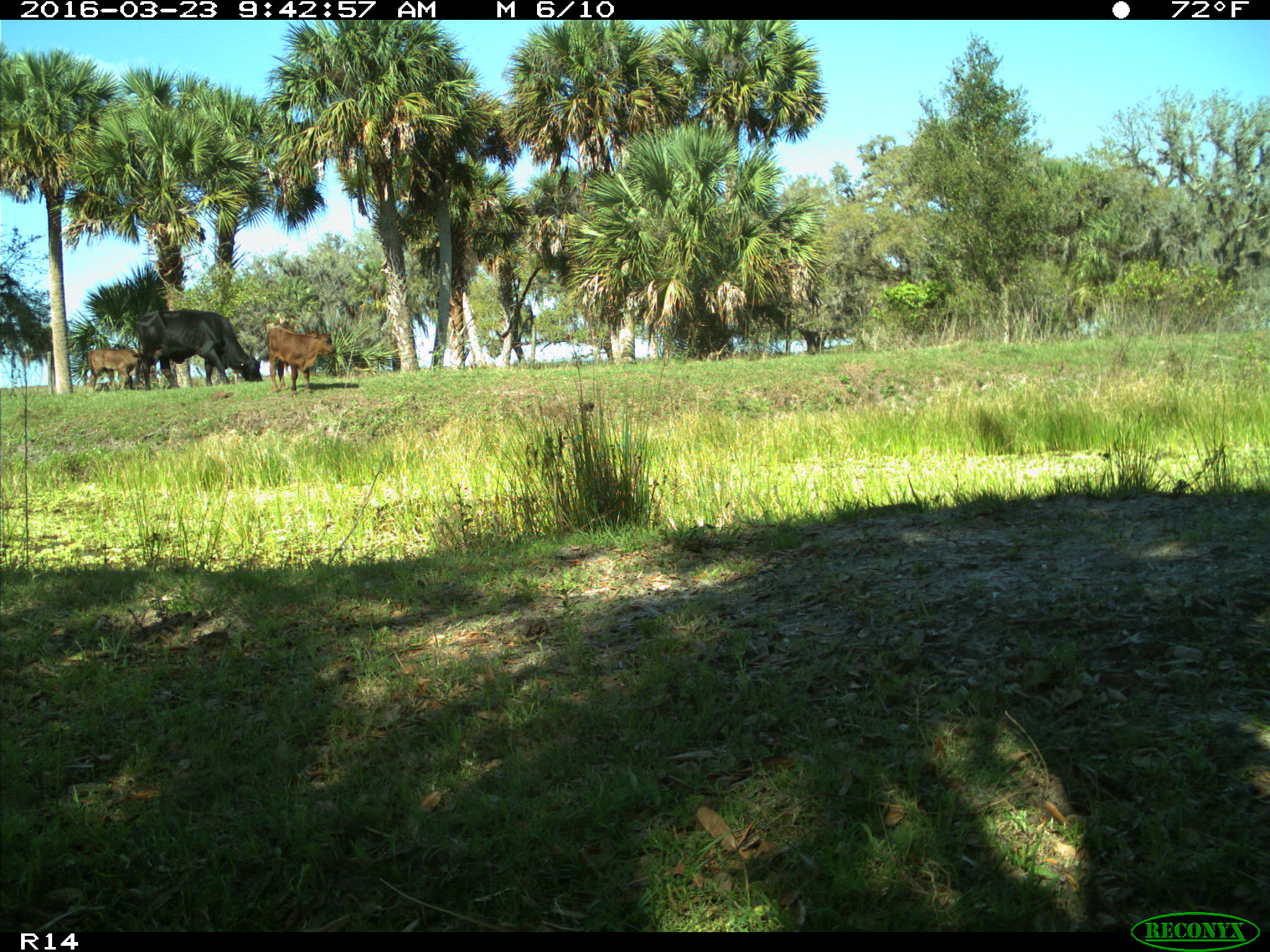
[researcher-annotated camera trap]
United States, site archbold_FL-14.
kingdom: Animalia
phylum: Chordata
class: Mammalia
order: Artiodactyla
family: Bovidae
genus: Bos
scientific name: Bos taurus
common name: domestic cow